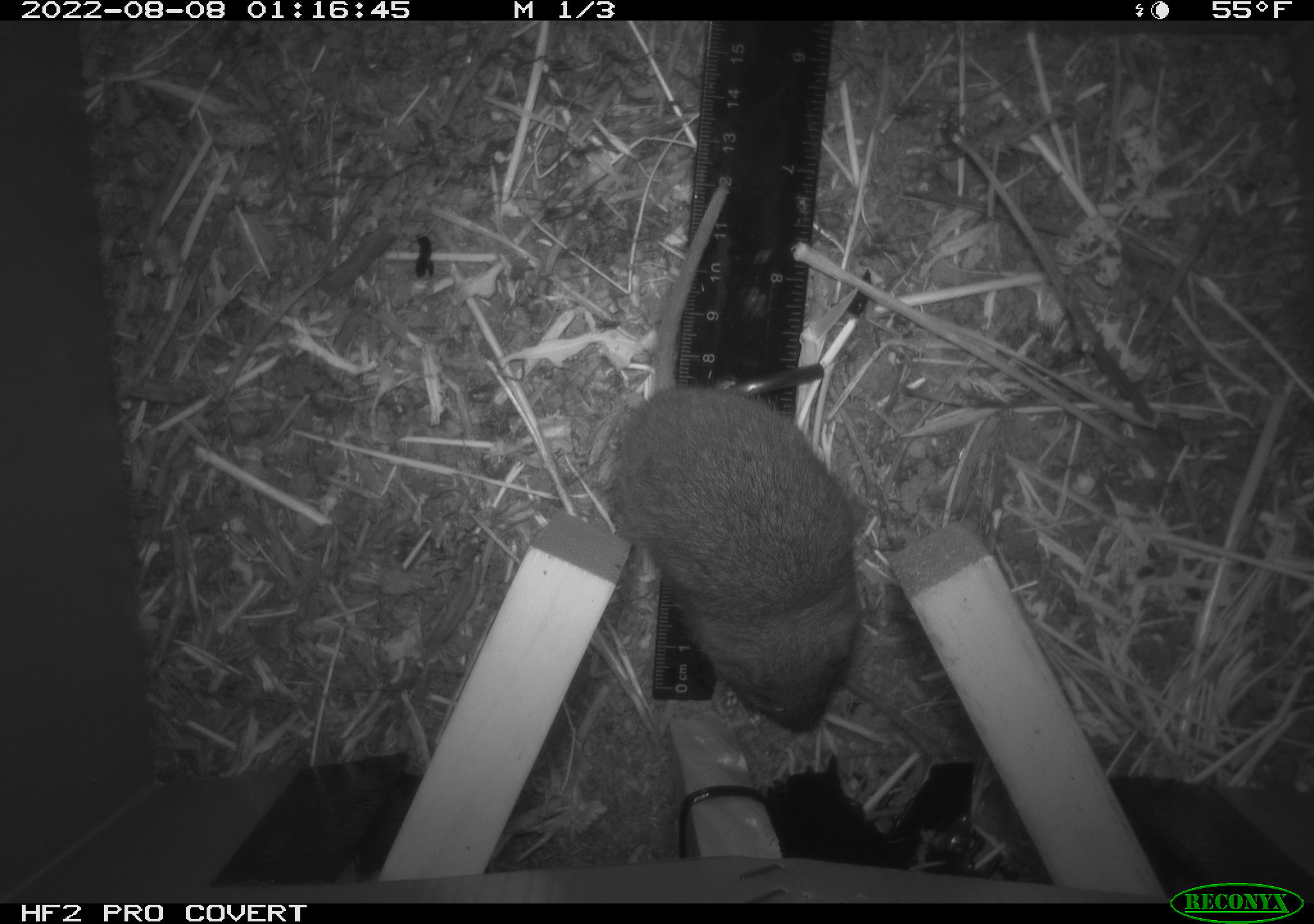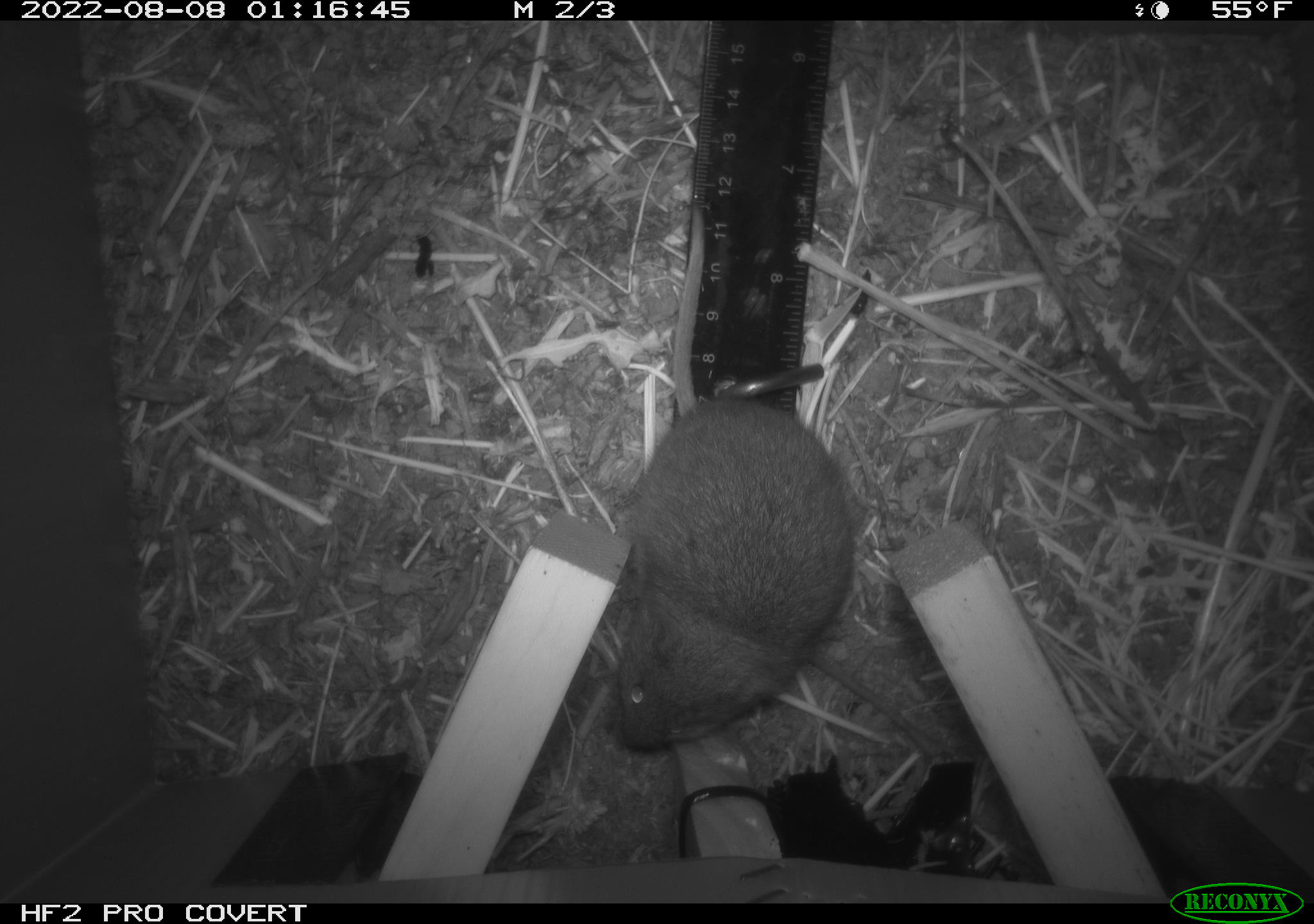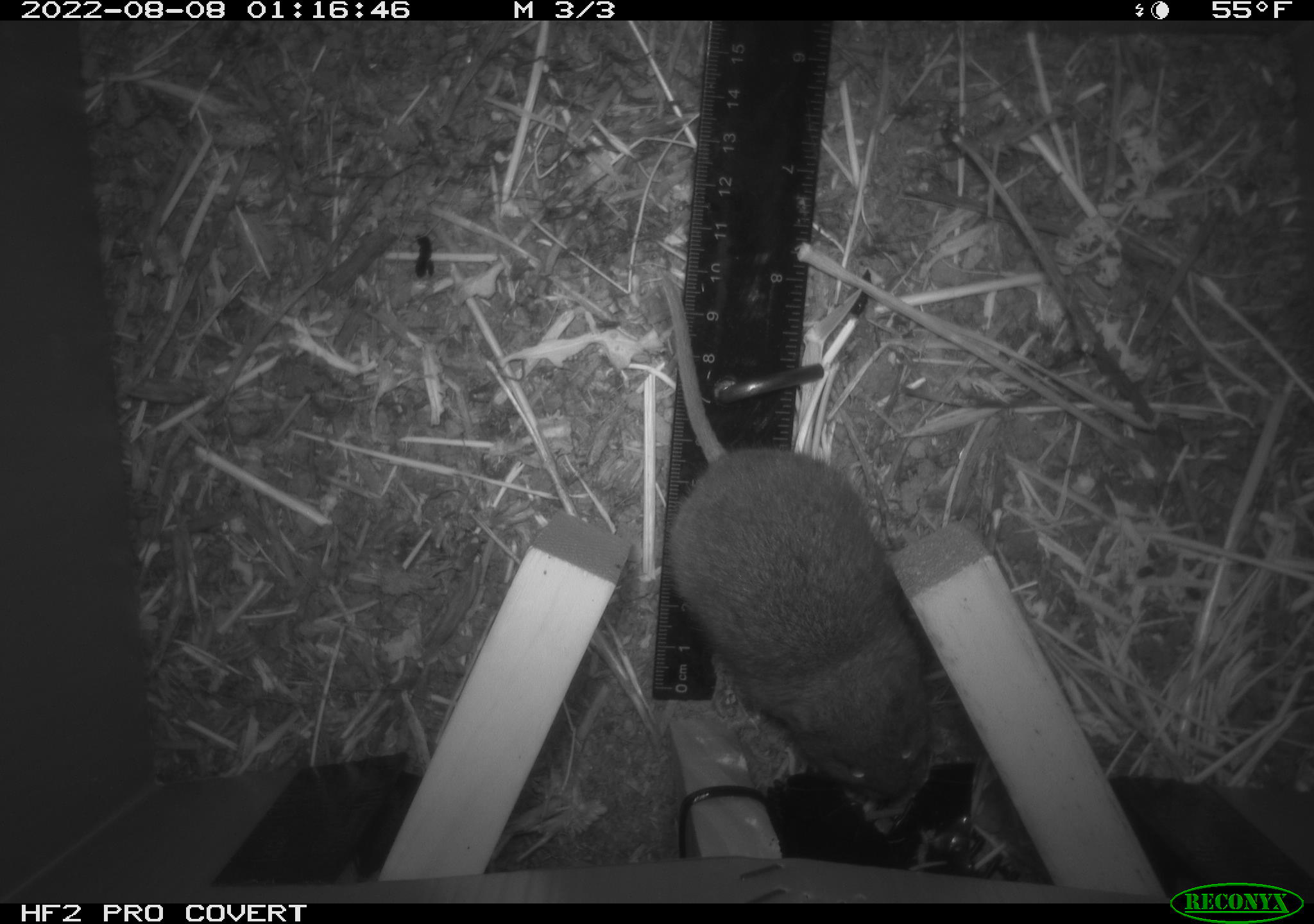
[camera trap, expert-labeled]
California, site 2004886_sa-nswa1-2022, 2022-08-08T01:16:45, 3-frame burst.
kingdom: Animalia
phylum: Chordata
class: Mammalia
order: Rodentia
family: Cricetidae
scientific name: Cricetidae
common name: hamsters, voles, lemmings, and allies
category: cricetidae family